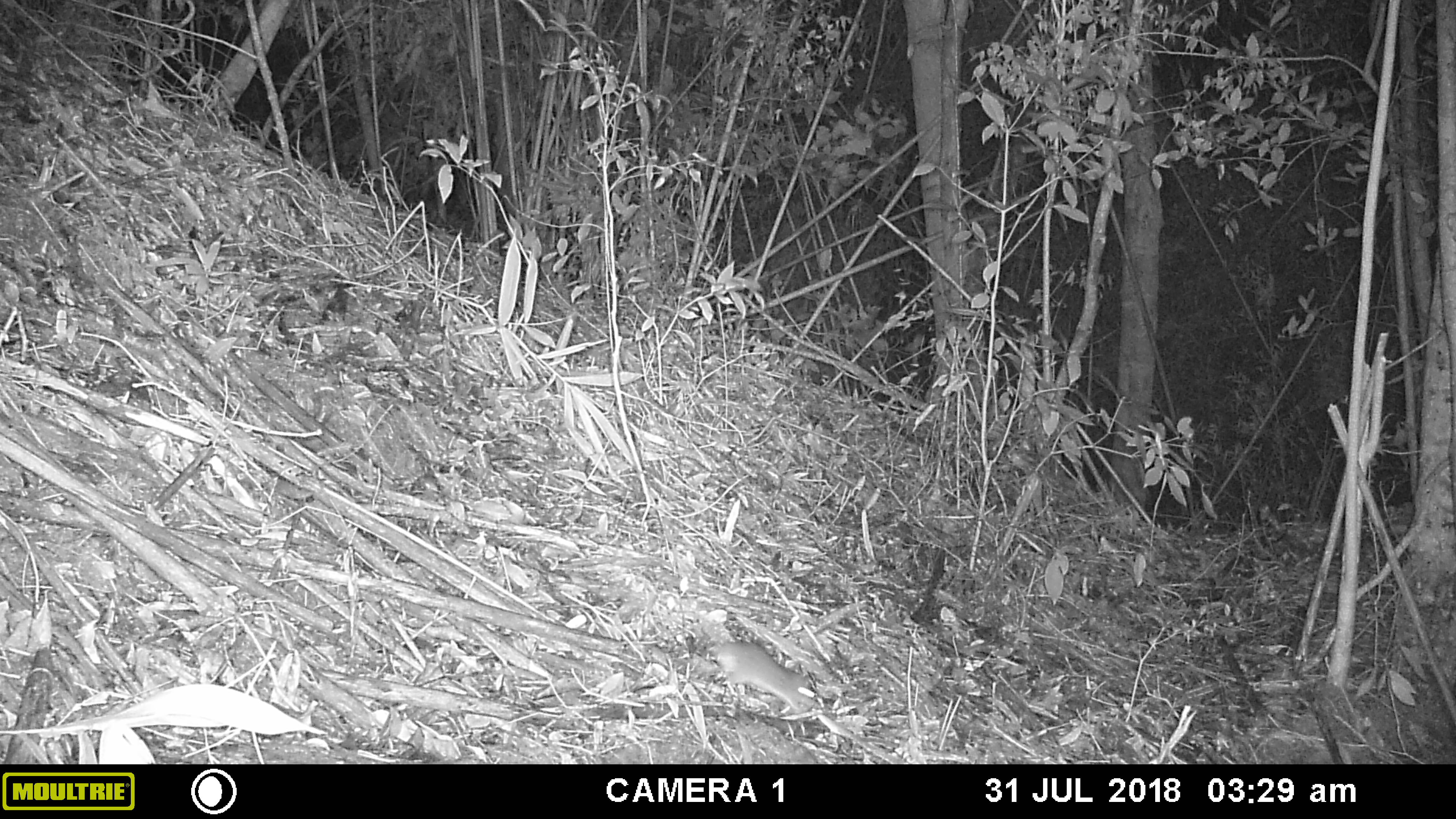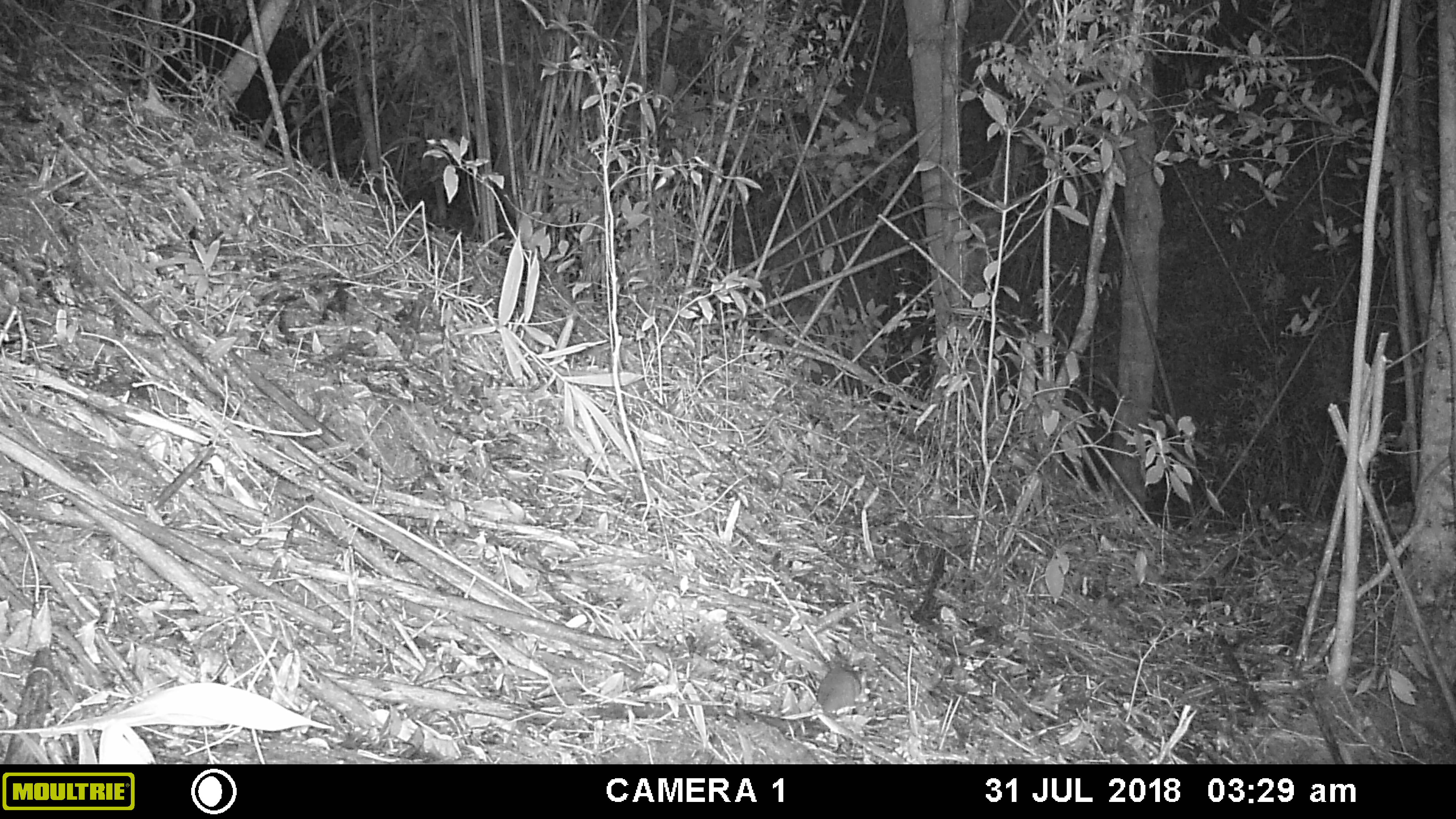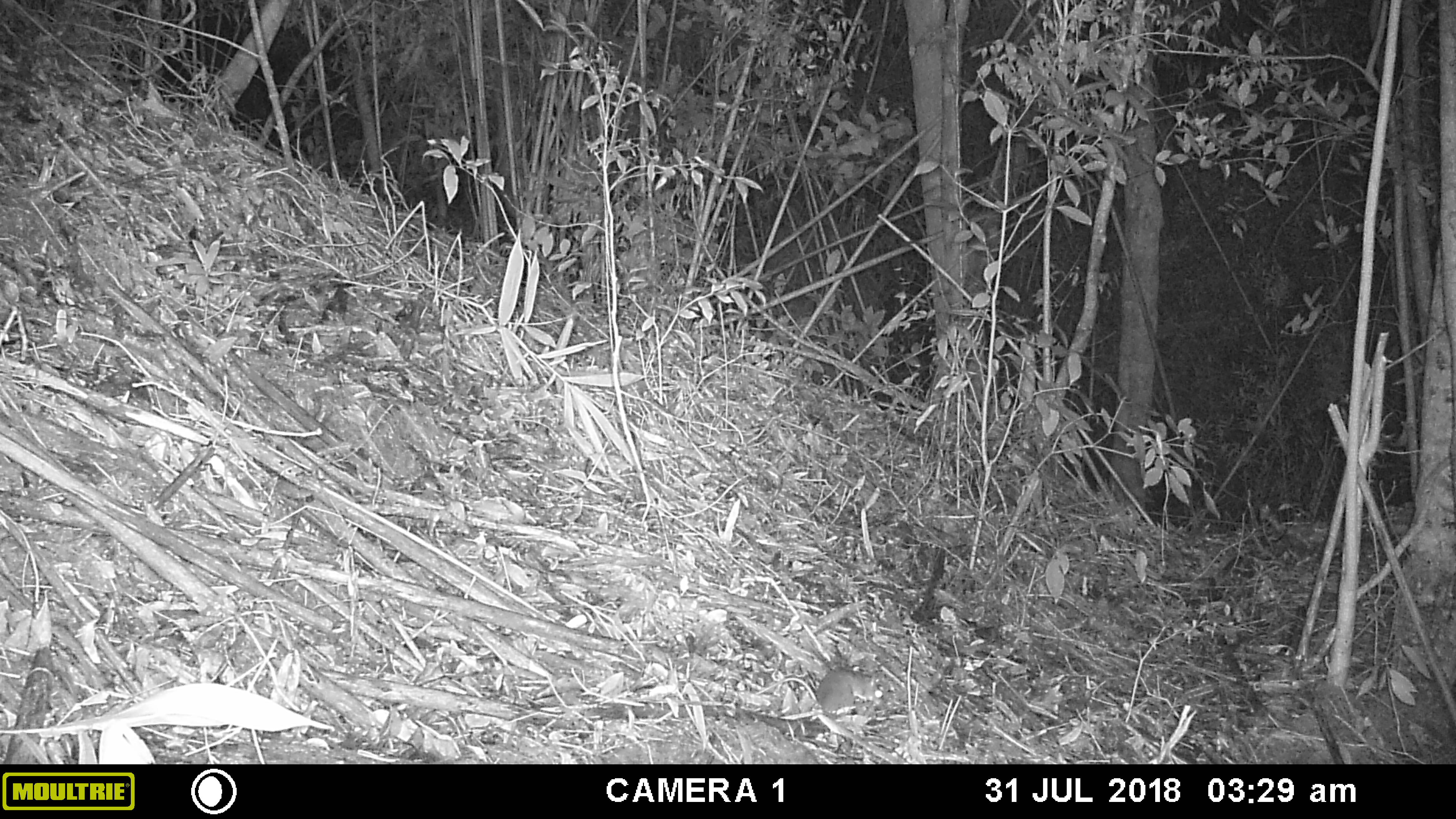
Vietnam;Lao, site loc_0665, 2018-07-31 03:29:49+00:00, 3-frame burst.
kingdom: Animalia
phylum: Chordata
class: Mammalia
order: Rodentia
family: Muridae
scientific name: Muridae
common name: old-world mice and rats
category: unidentified murid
Unidentified murid (old-world mice and rats) (Muridae). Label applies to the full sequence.